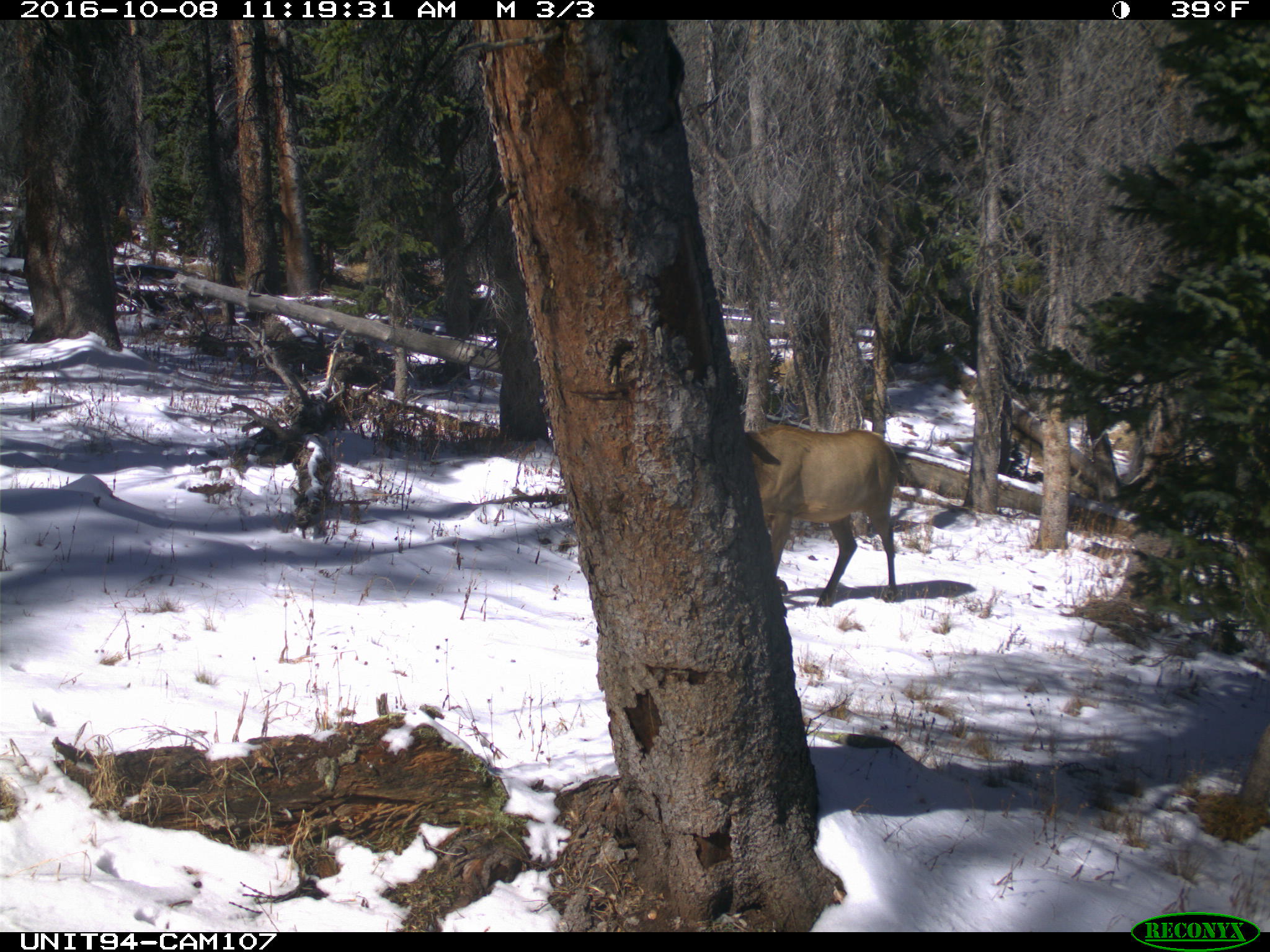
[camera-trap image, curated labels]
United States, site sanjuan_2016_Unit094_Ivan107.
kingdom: Animalia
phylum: Chordata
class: Mammalia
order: Artiodactyla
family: Cervidae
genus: Cervus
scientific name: Cervus elaphus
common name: red deer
Cervus elaphus (red deer).